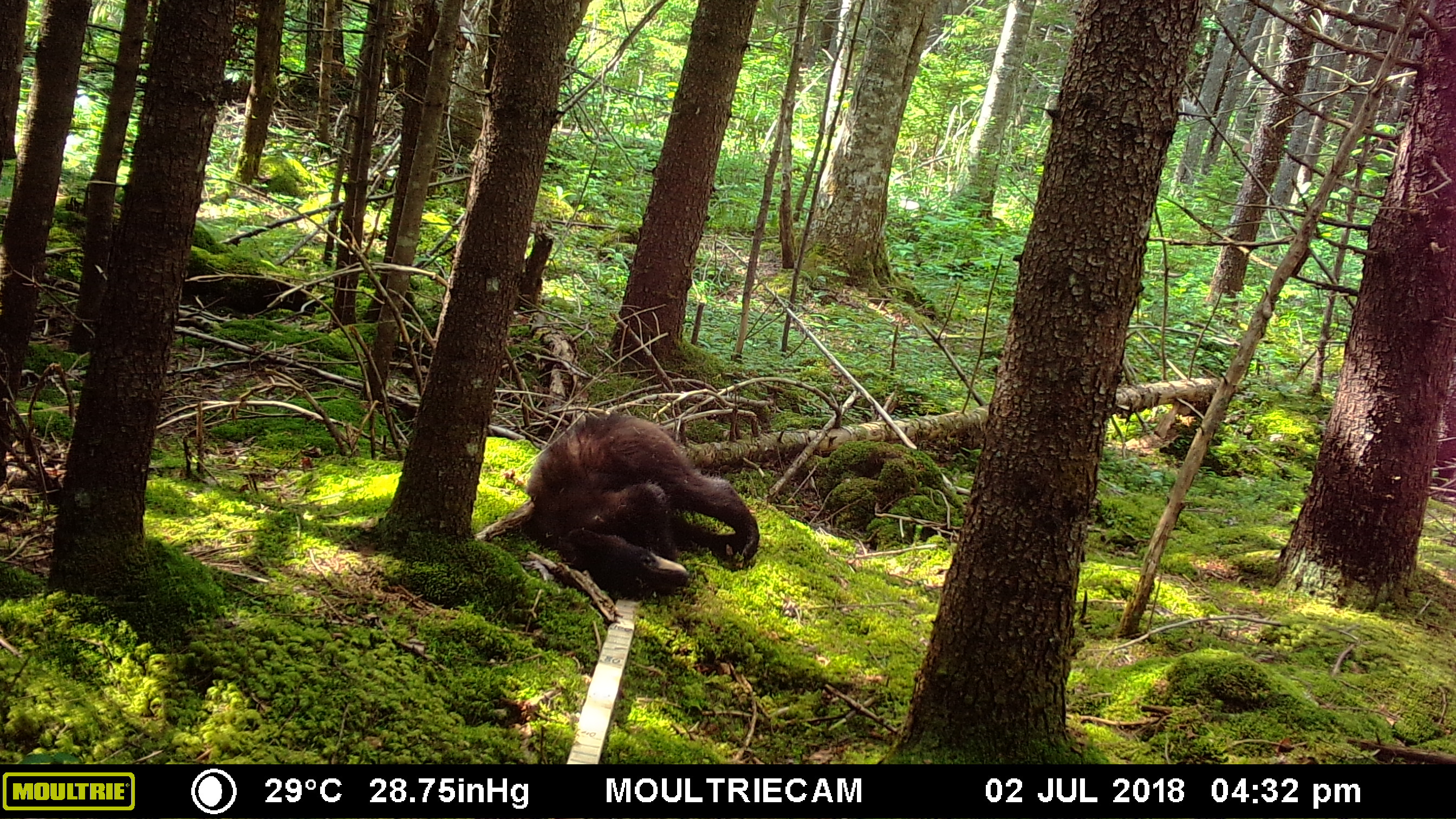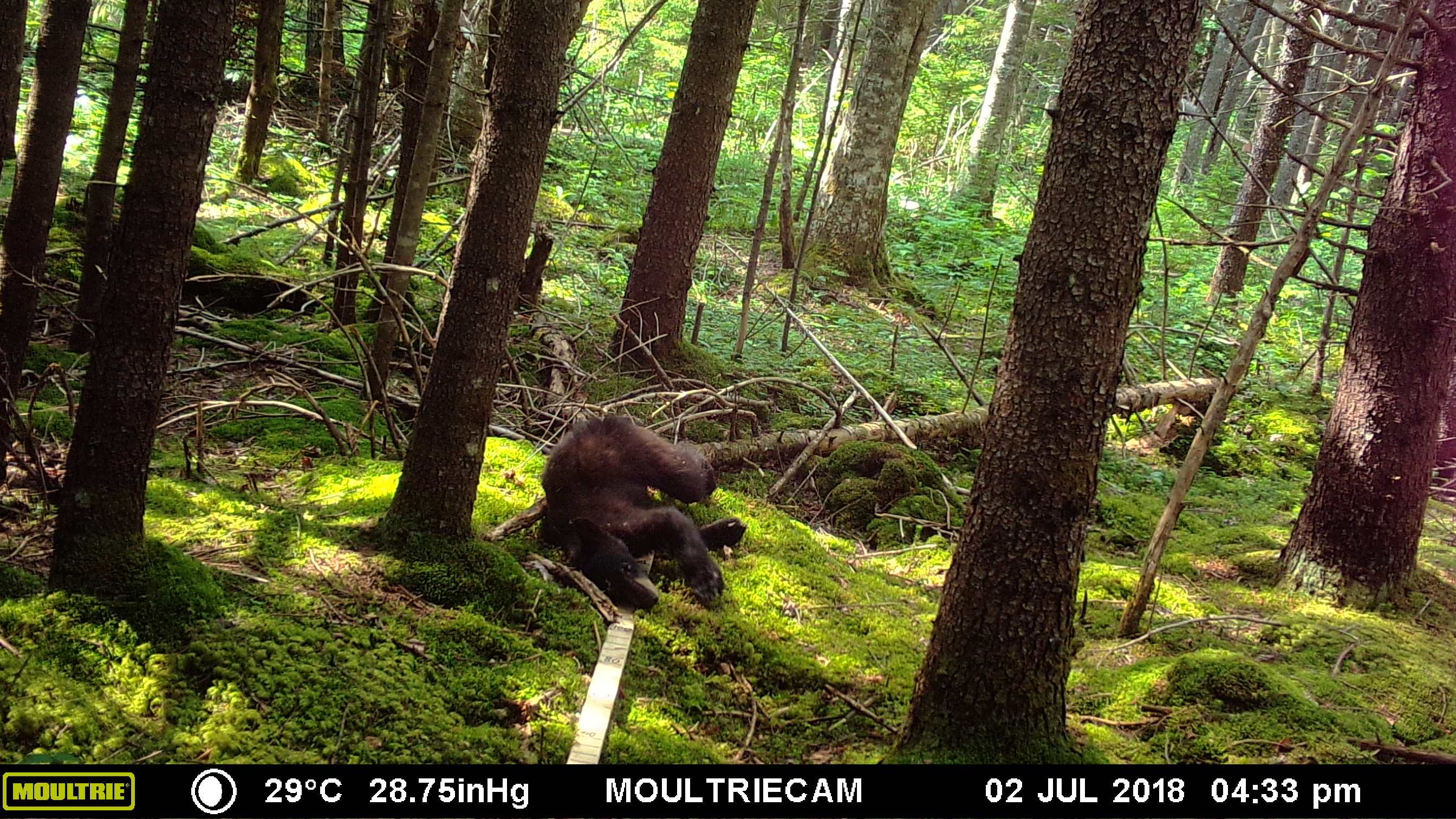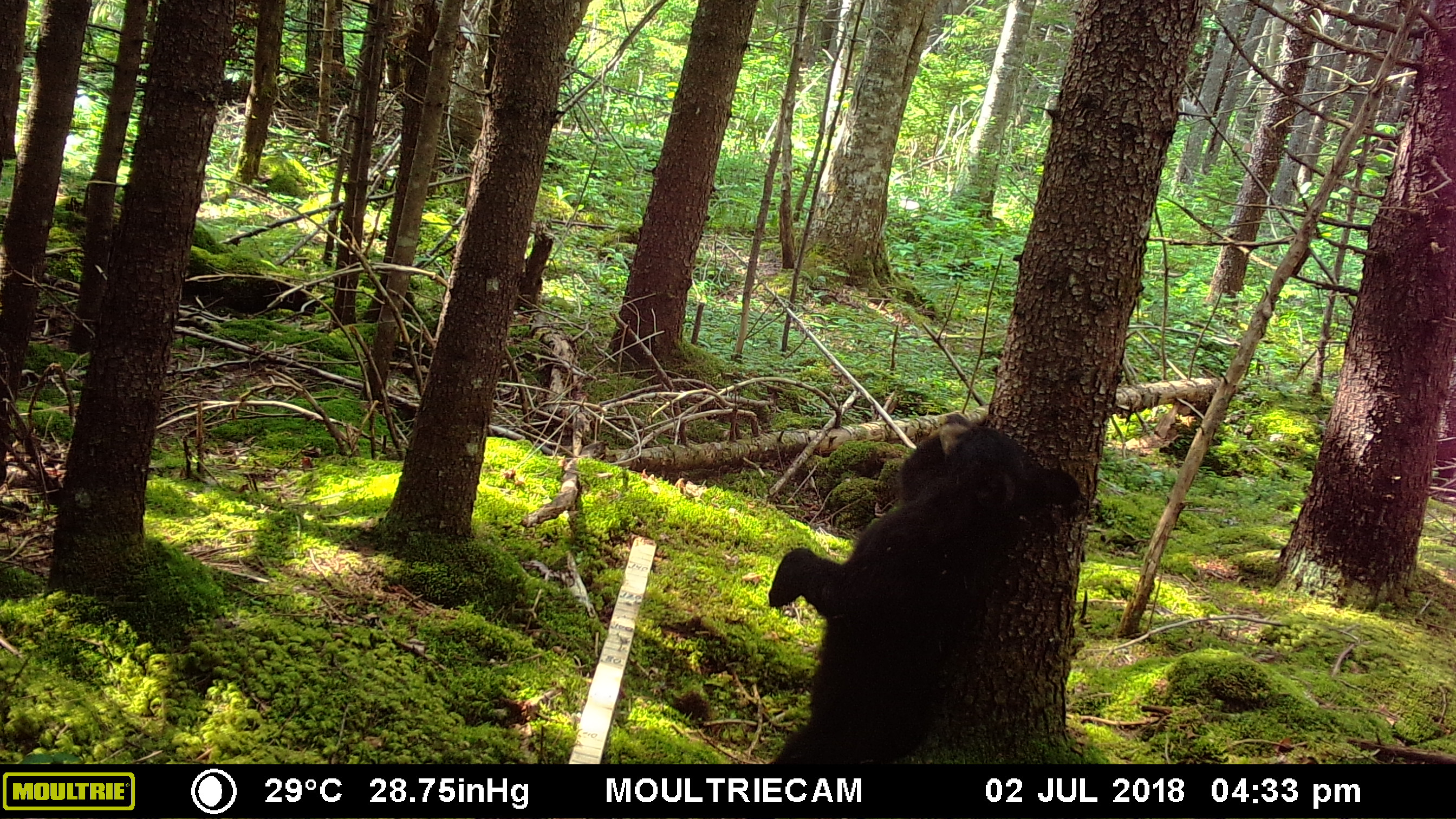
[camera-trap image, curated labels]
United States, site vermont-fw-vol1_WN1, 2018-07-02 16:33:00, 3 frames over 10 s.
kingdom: Animalia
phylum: Chordata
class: Mammalia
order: Carnivora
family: Ursidae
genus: Ursus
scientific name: Ursus americanus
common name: black bear